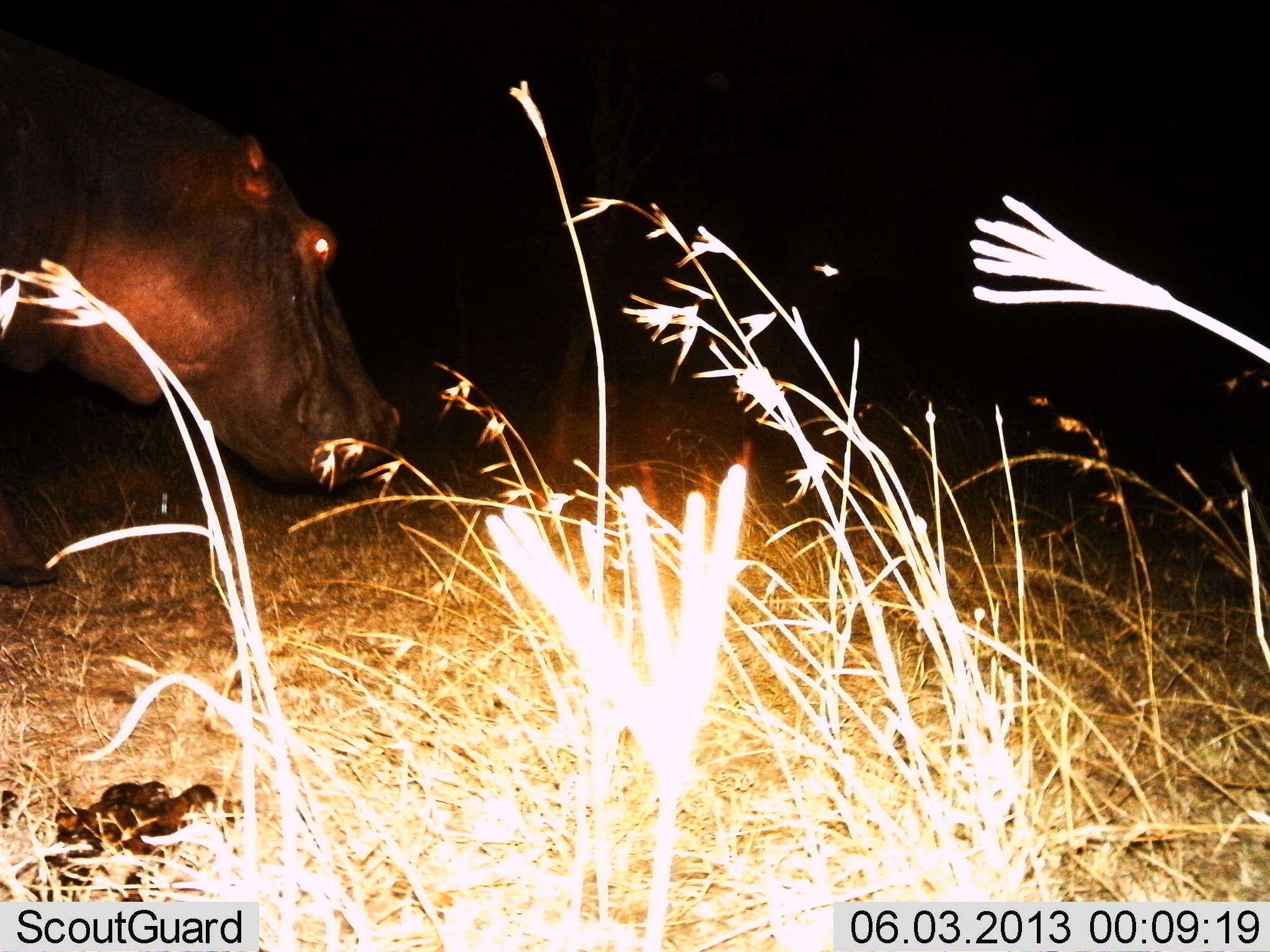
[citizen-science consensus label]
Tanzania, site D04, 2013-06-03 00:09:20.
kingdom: Animalia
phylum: Chordata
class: Mammalia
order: Artiodactyla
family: Hippopotamidae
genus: Hippopotamus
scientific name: Hippopotamus amphibius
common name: hippopotamus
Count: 1.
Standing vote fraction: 45%.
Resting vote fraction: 0%.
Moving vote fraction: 55%.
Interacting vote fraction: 0%.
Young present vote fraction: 0%.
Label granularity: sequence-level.